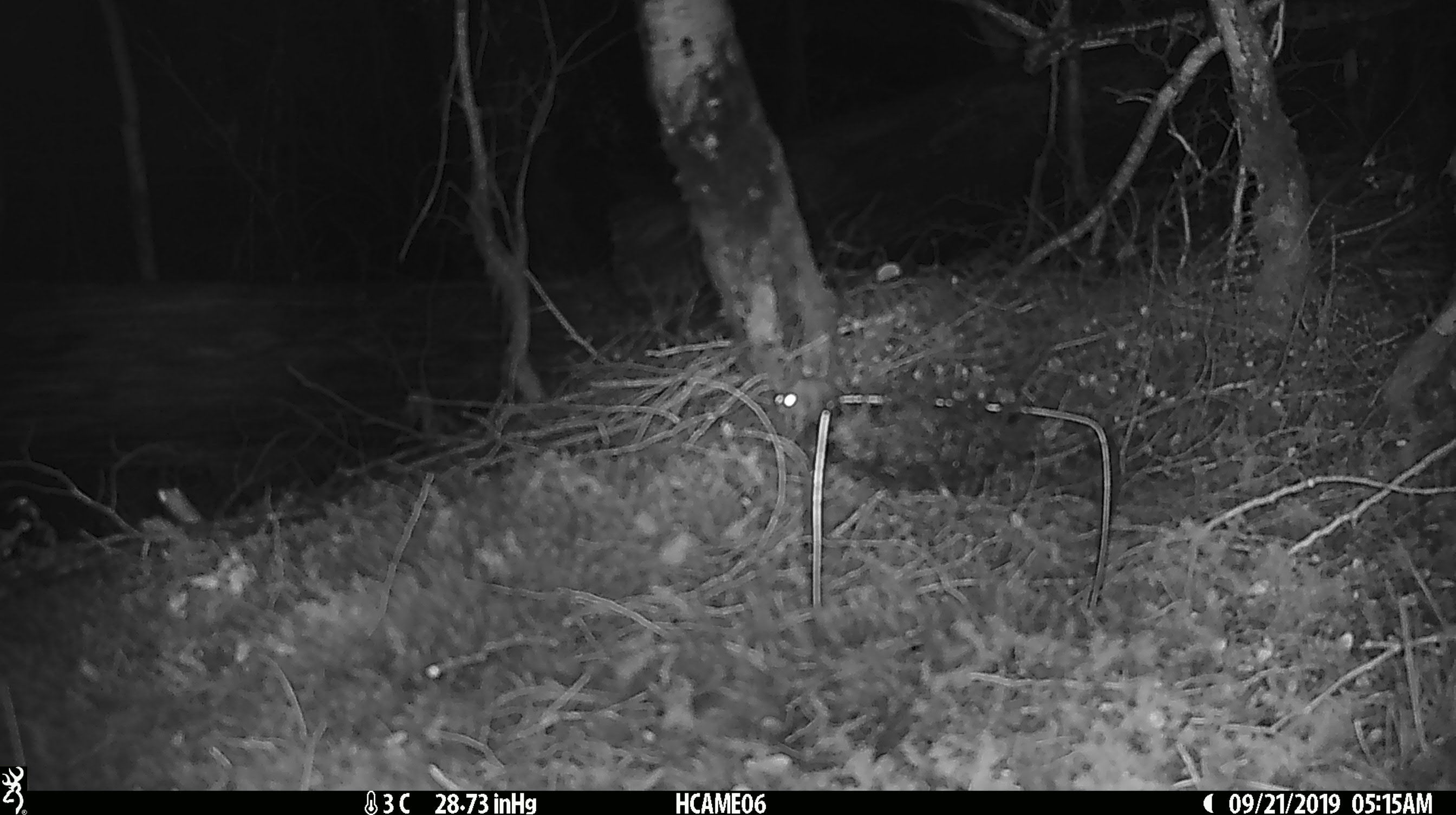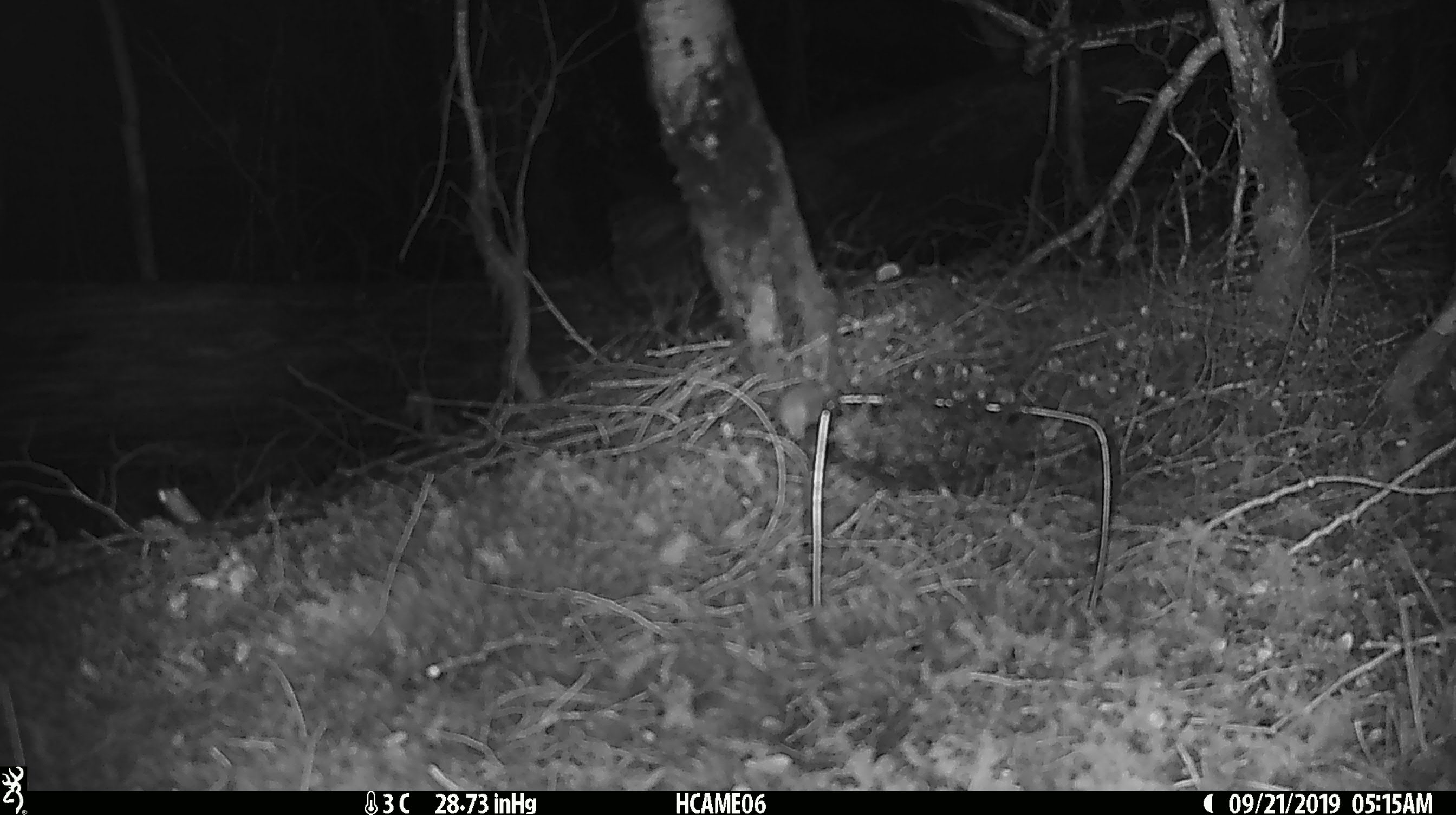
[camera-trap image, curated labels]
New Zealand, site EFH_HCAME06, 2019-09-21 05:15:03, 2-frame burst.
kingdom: Animalia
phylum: Chordata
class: Mammalia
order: Rodentia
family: Muridae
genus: Mus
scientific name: Mus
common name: mouse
Mouse (Mus).